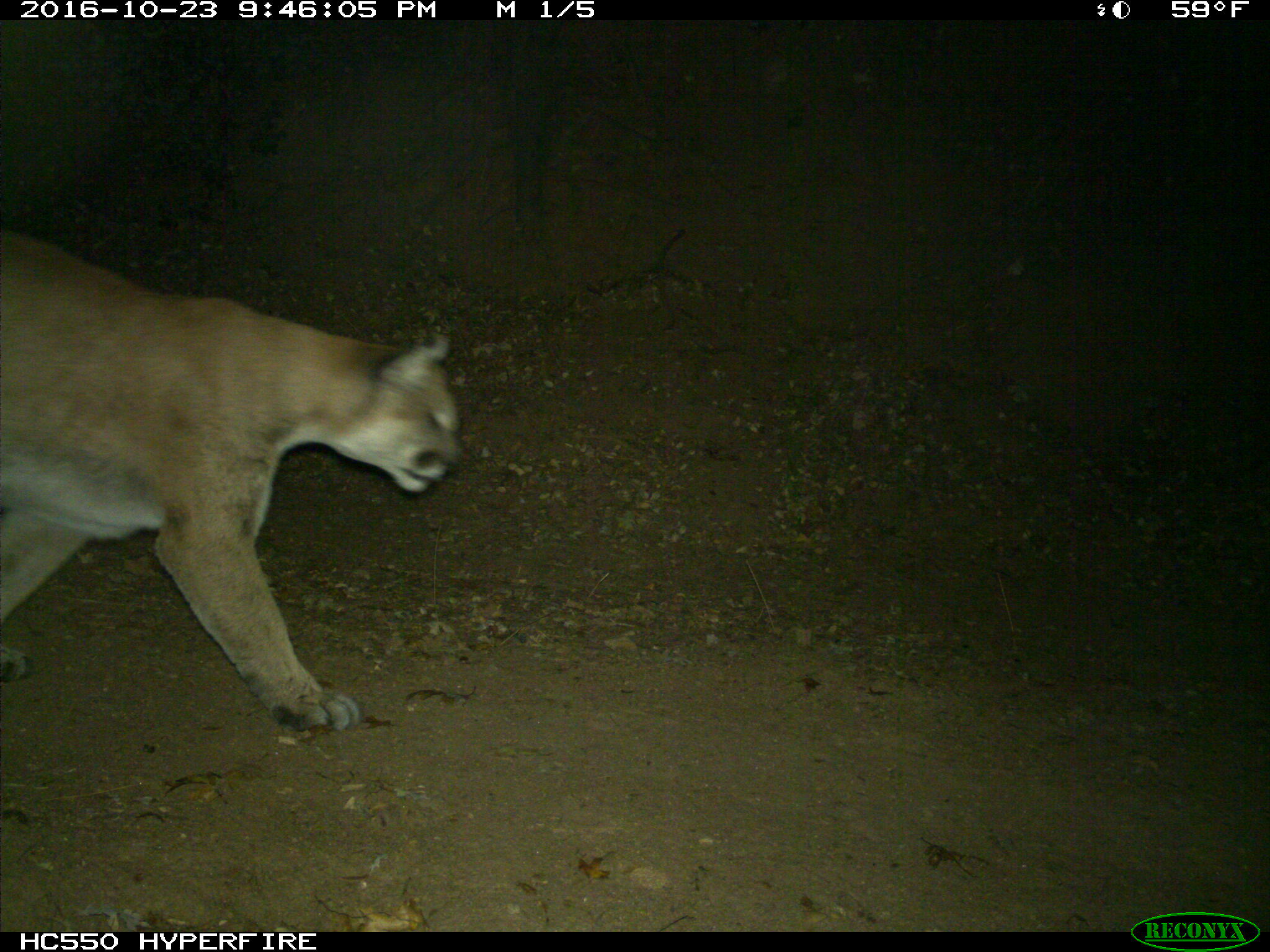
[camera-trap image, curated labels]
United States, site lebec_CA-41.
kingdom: Animalia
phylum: Chordata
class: Mammalia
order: Carnivora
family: Felidae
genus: Puma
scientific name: Puma concolor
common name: mountain lion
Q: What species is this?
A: Puma concolor (mountain lion).